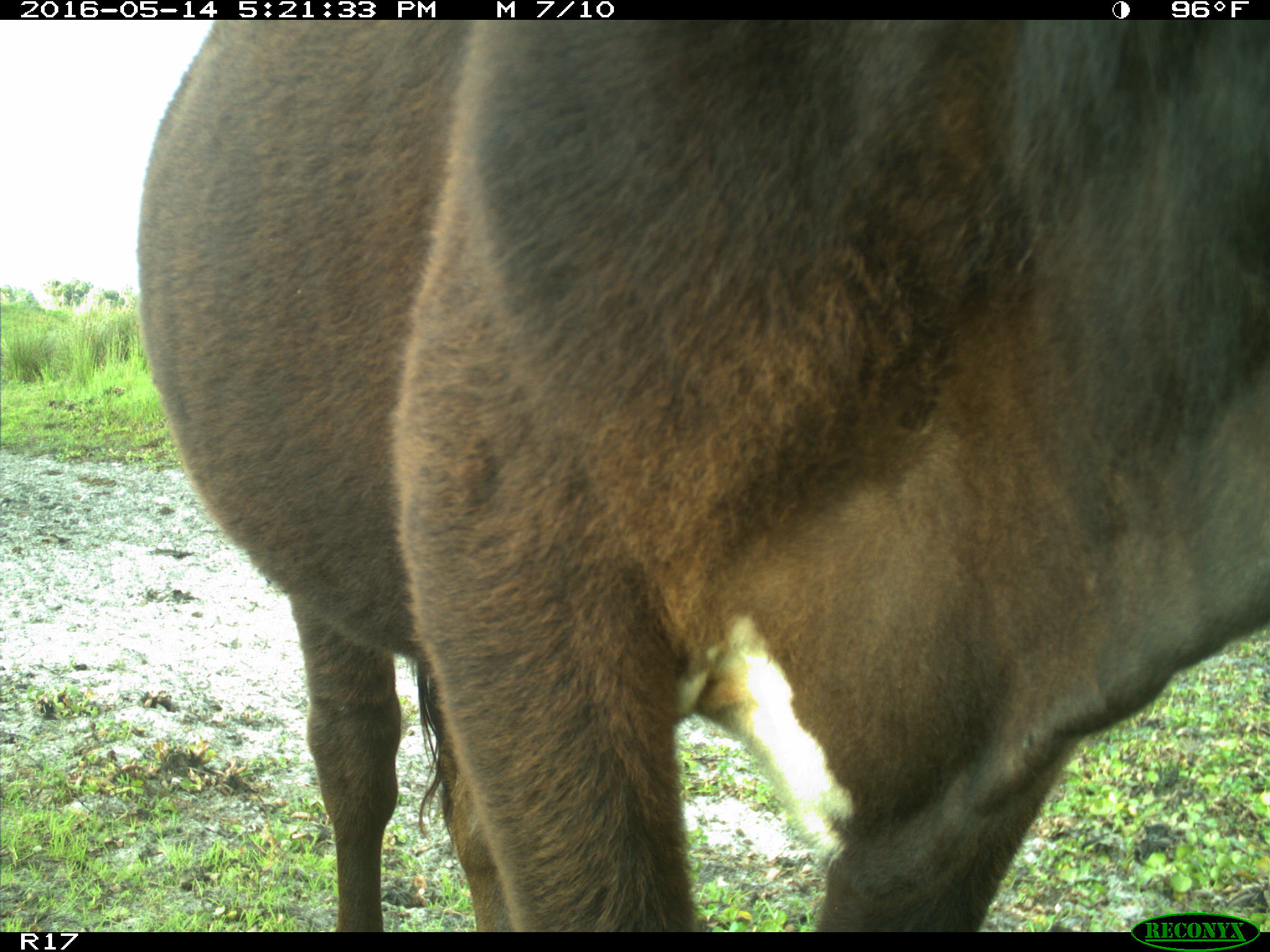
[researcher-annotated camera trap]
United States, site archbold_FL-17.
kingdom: Animalia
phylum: Chordata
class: Mammalia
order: Artiodactyla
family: Bovidae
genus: Bos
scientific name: Bos taurus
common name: domestic cow